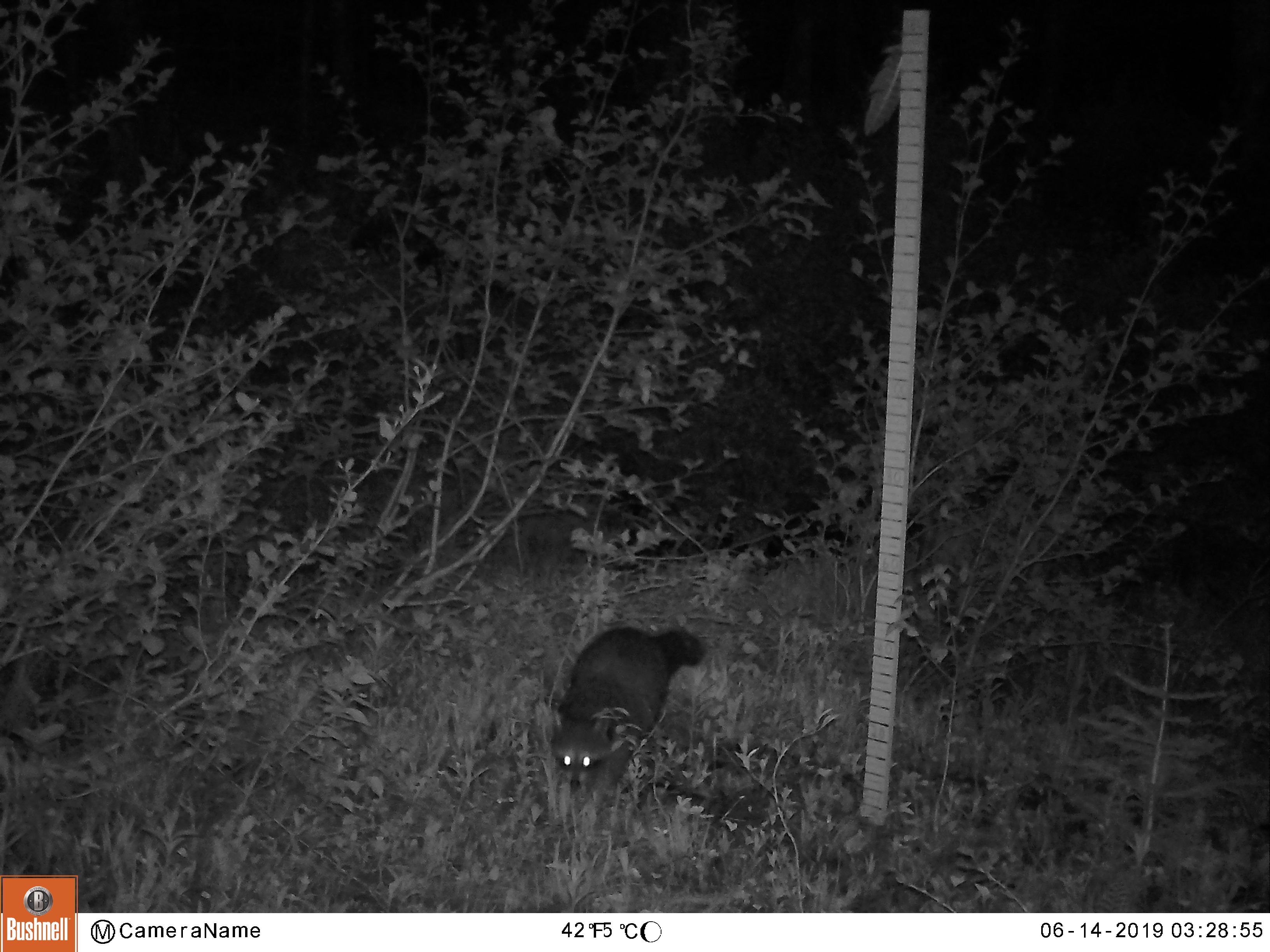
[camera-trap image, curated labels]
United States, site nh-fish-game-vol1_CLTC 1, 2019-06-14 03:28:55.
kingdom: Animalia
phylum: Chordata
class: Mammalia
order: Carnivora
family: Procyonidae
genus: Procyon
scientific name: Procyon lotor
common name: raccoon